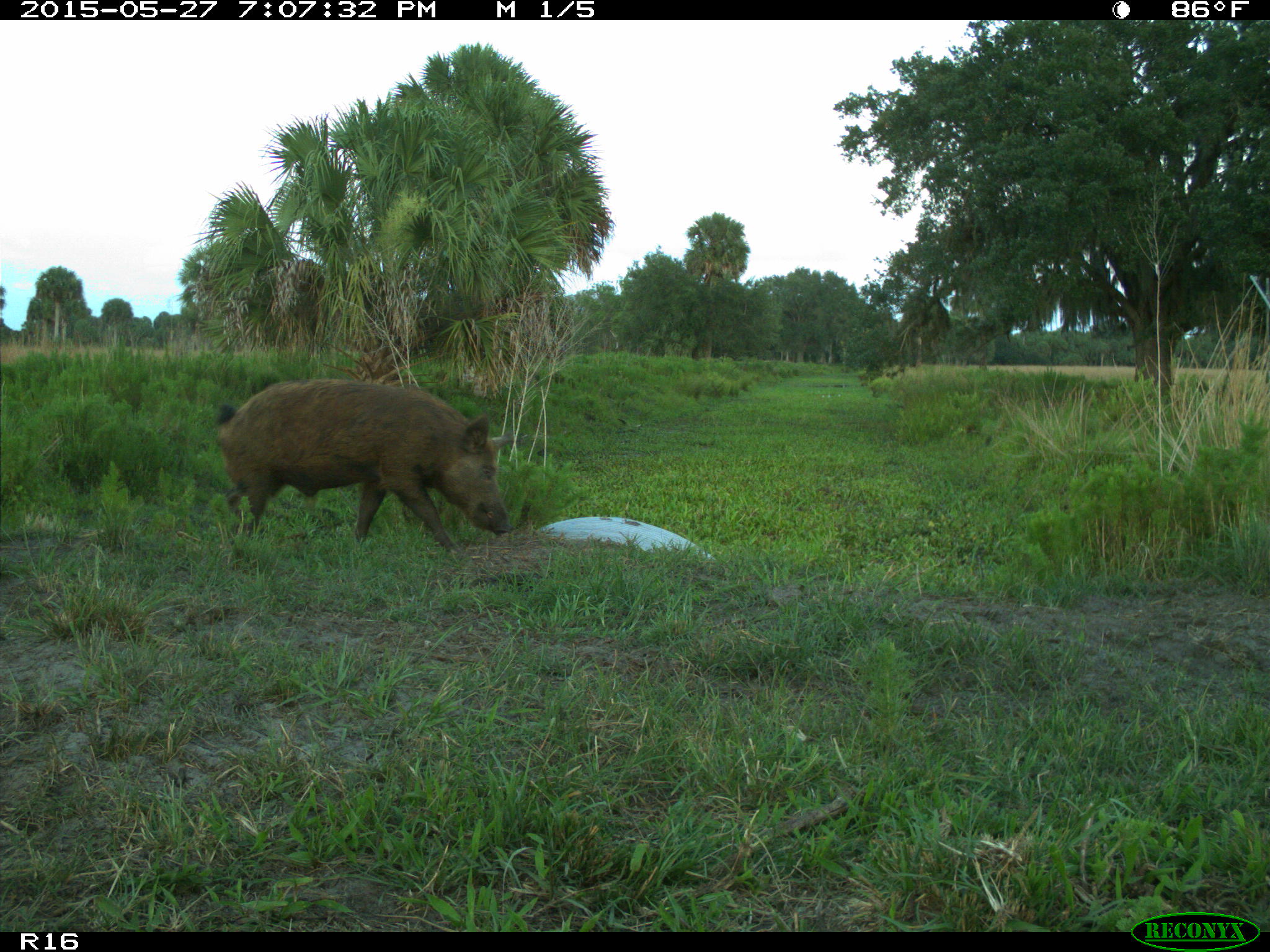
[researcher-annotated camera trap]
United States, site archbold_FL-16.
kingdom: Animalia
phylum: Chordata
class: Mammalia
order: Artiodactyla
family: Suidae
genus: Sus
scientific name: Sus scrofa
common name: wild boar